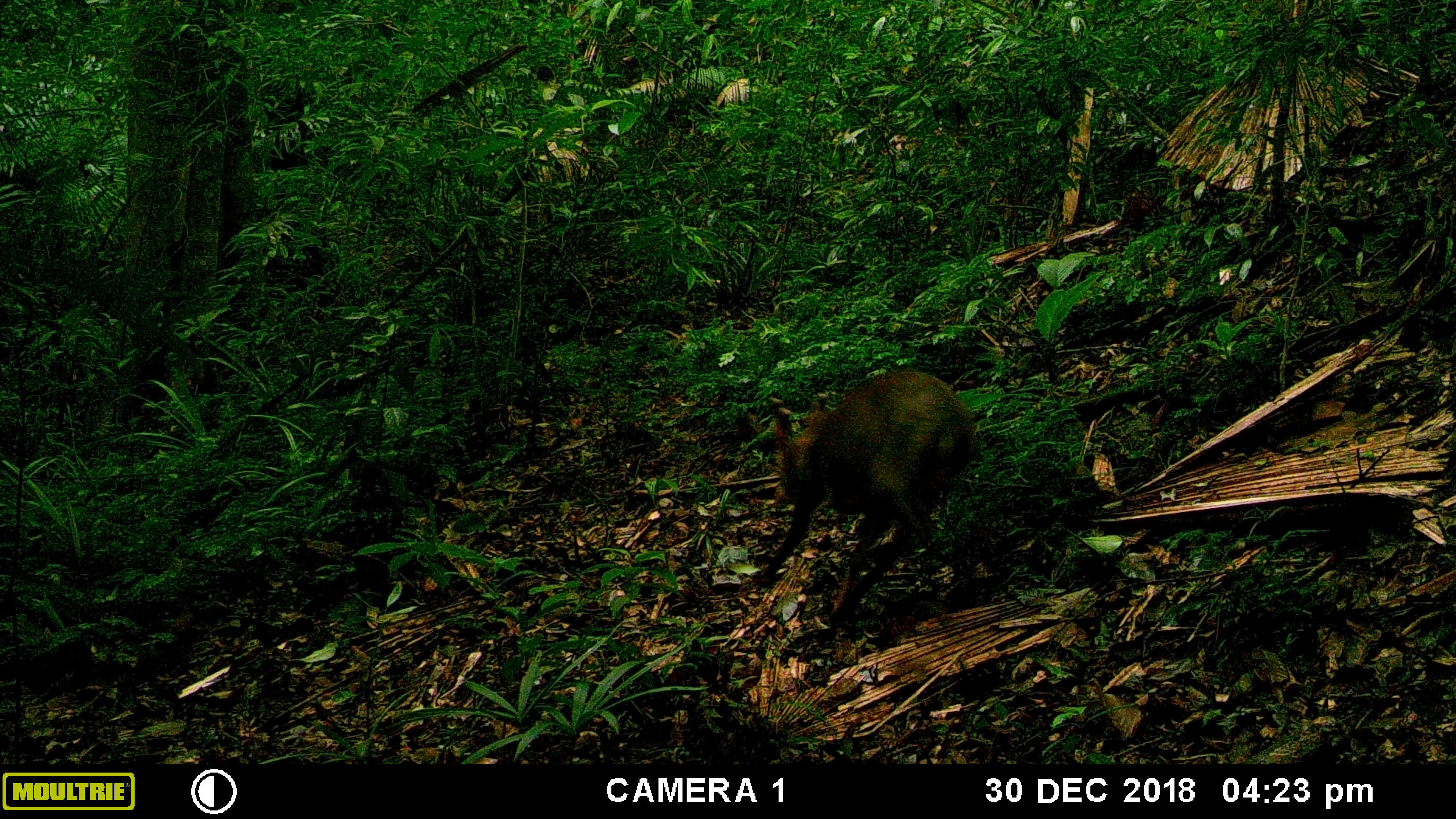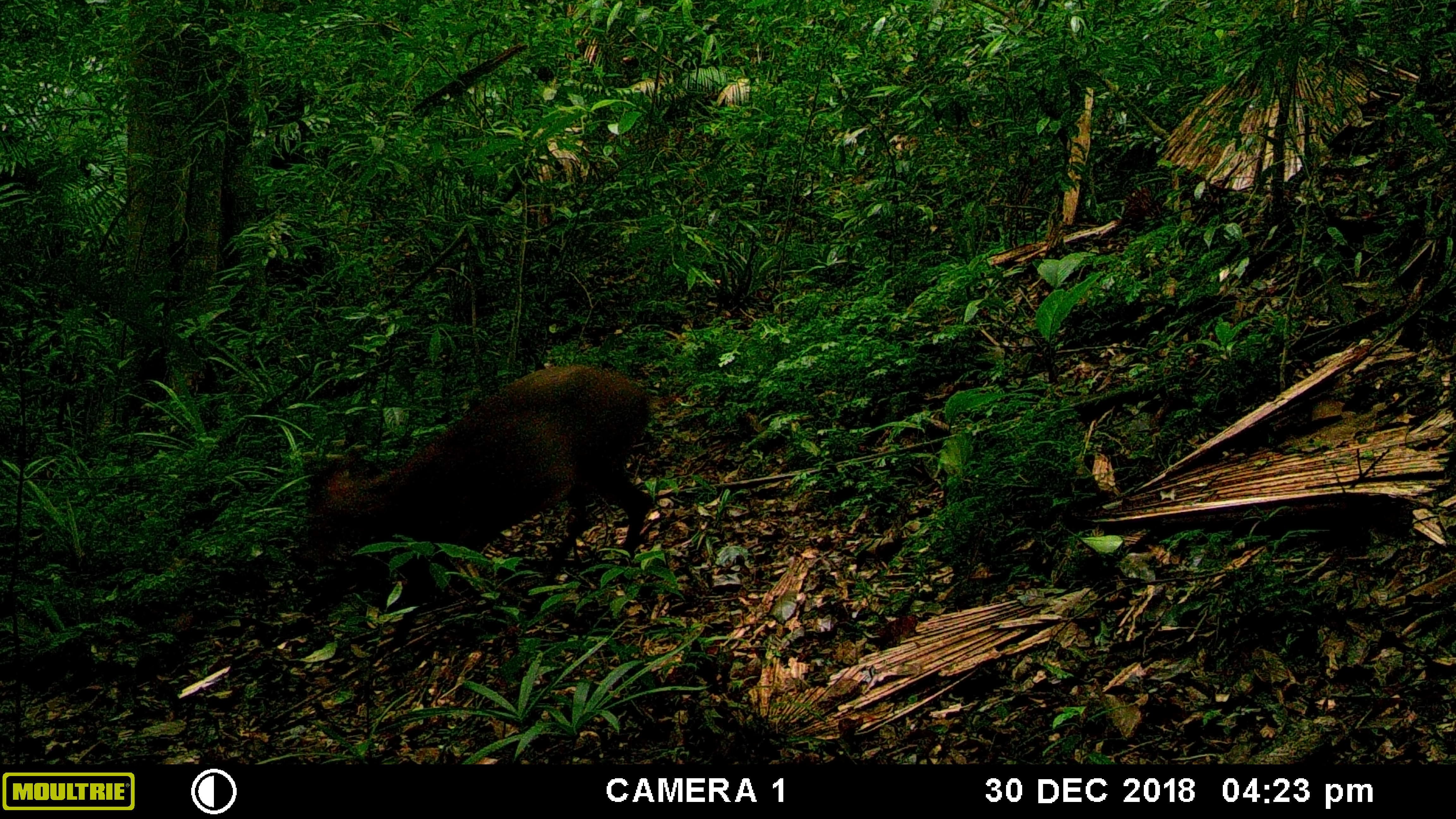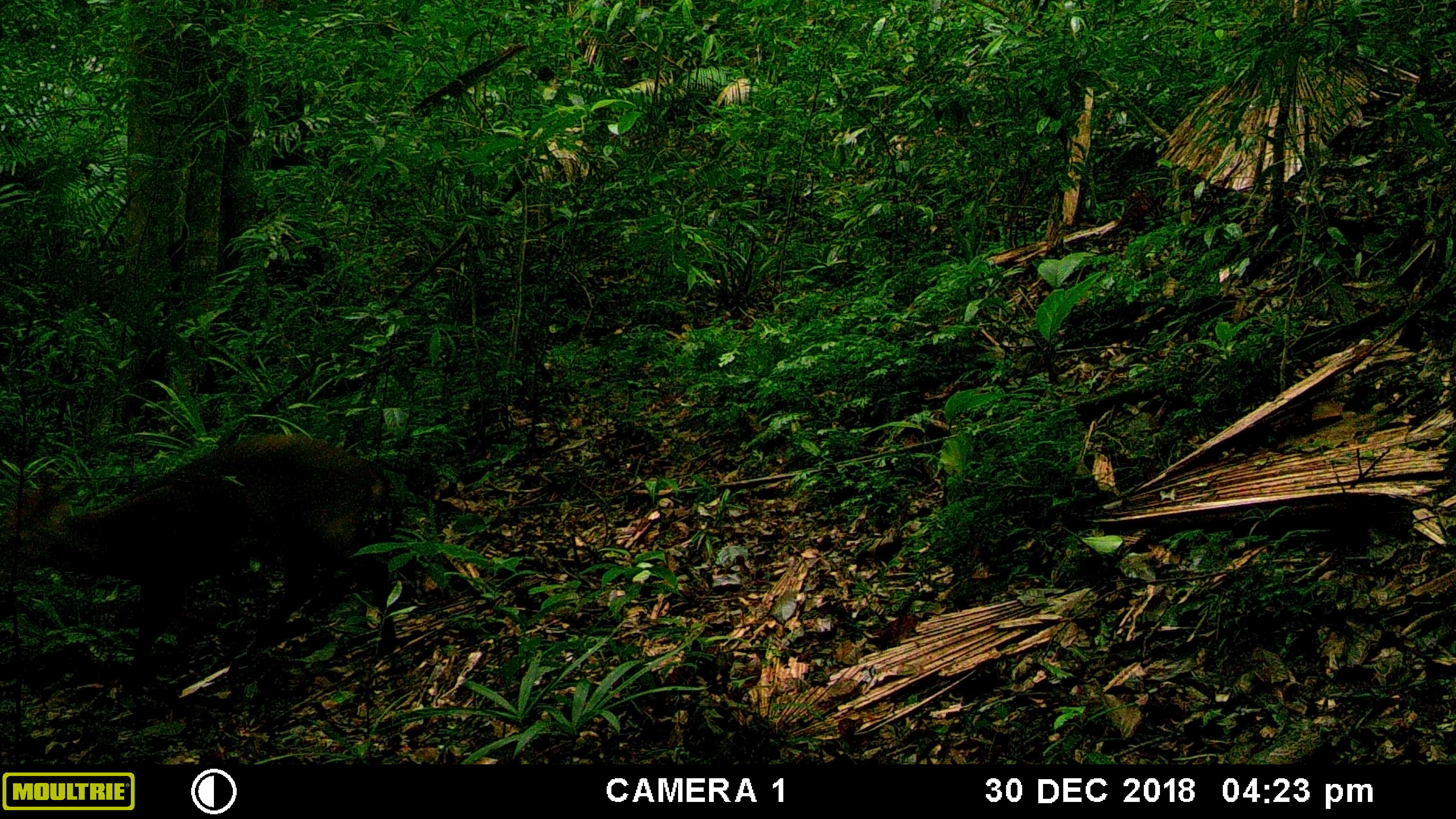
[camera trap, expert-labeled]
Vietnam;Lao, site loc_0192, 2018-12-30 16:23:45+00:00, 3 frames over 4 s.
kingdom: Animalia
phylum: Chordata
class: Mammalia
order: Artiodactyla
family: Cervidae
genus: Muntiacus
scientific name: Muntiacus vuquangensis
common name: large-antlered muntjac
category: large antlered muntjac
Large antlered muntjac (large-antlered muntjac) (Muntiacus vuquangensis). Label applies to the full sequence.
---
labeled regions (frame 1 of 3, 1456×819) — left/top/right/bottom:
large antlered muntjac: 762/369/977/623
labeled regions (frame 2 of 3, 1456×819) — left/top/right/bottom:
large antlered muntjac: 301/361/654/652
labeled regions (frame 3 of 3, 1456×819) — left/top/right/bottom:
large antlered muntjac: 0/428/393/695